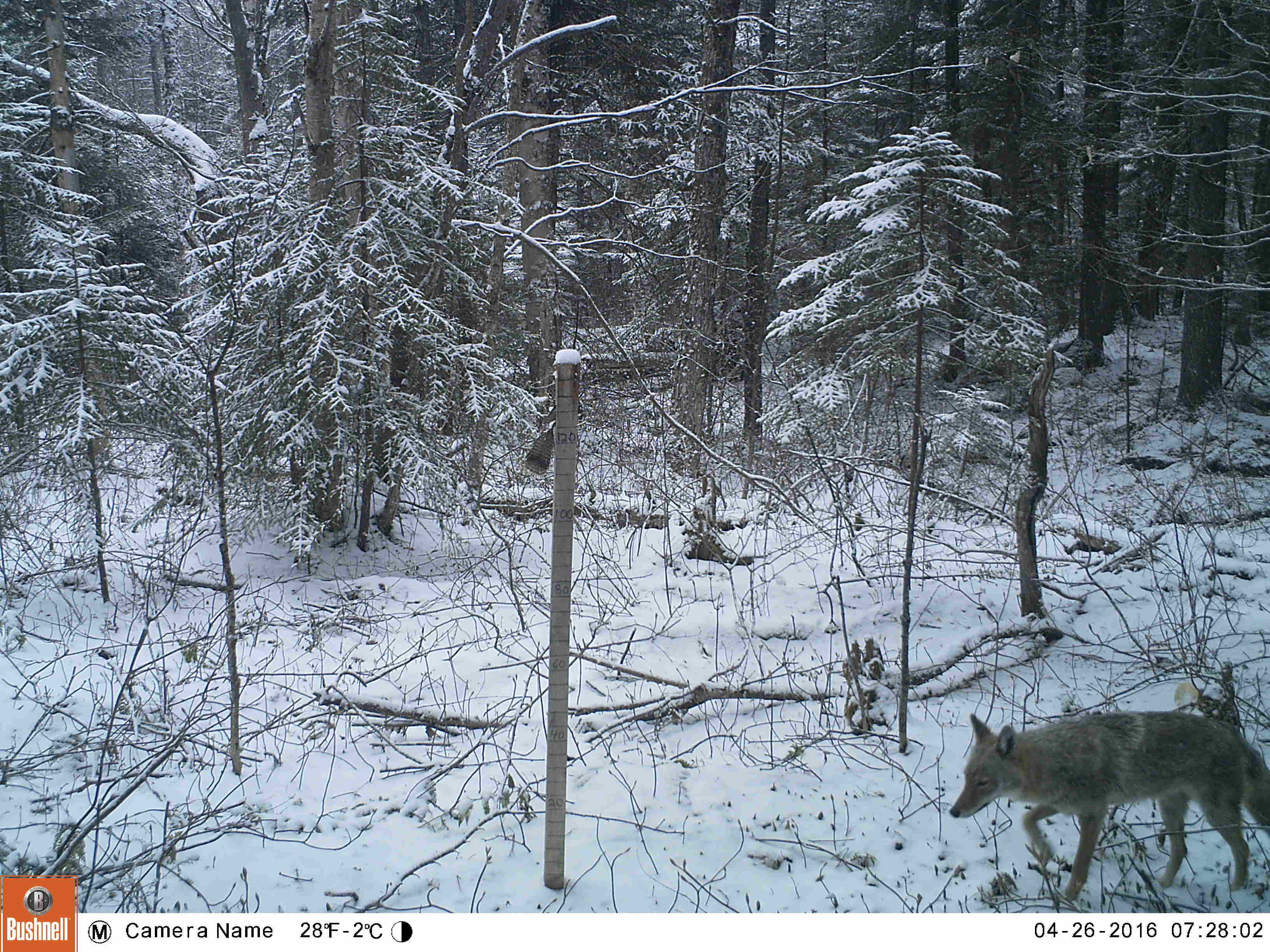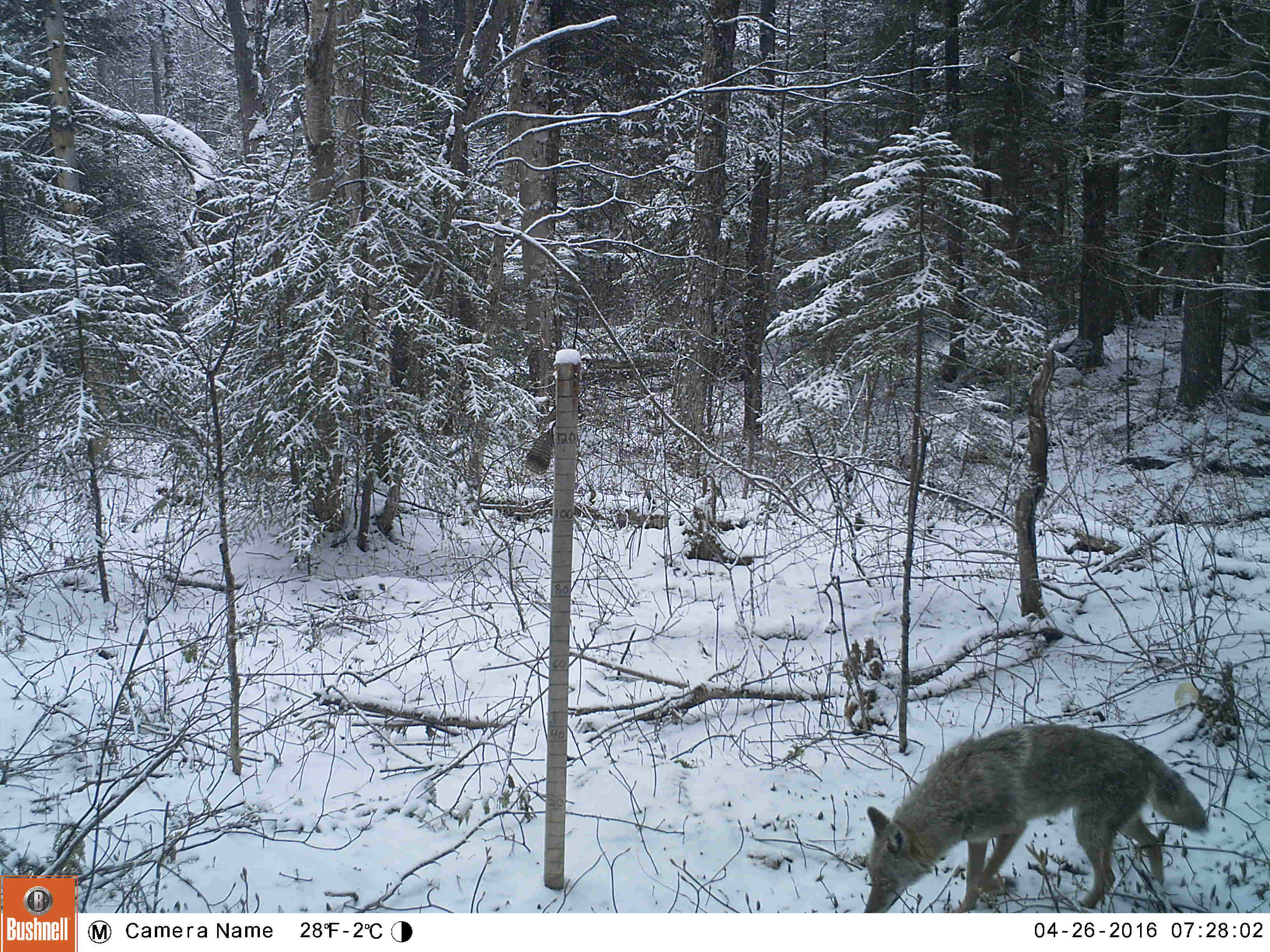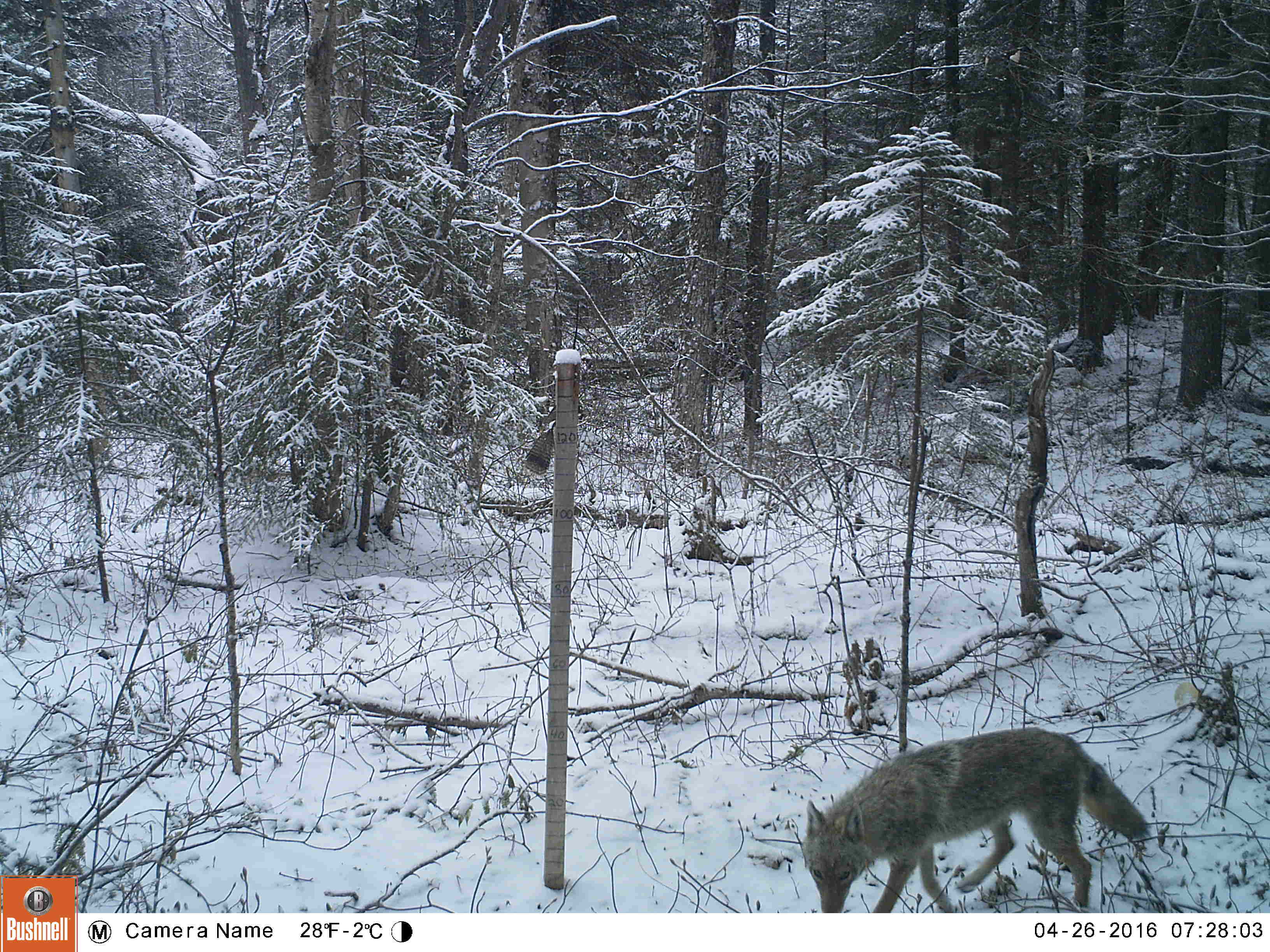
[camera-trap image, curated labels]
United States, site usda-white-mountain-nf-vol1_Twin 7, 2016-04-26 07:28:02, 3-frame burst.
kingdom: Animalia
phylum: Chordata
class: Mammalia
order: Carnivora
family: Canidae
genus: Canis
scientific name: Canis latrans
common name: coyote